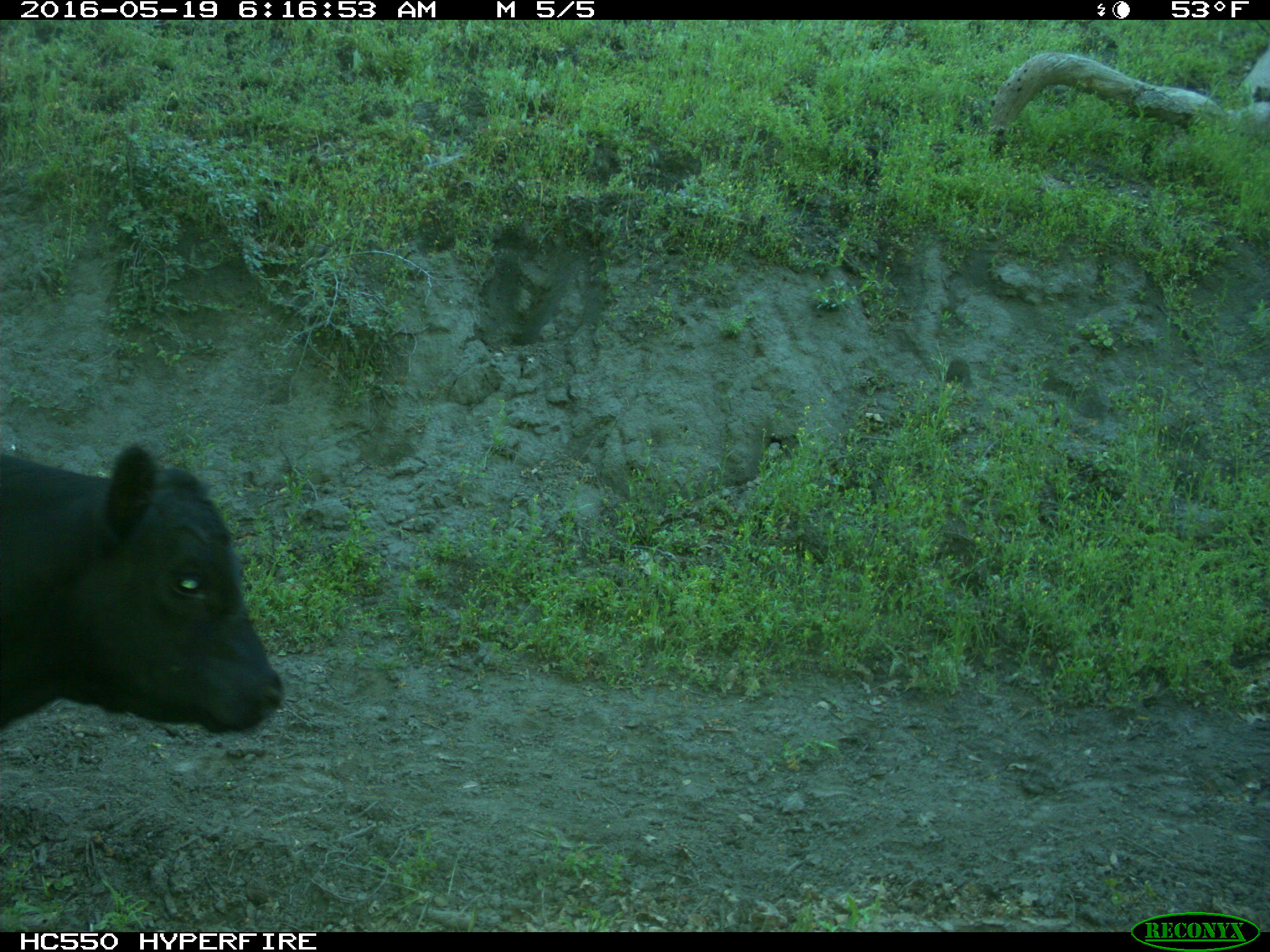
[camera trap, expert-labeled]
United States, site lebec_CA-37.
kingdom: Animalia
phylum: Chordata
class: Mammalia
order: Artiodactyla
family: Bovidae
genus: Bos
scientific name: Bos taurus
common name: domestic cow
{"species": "Bos taurus (domestic cow)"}